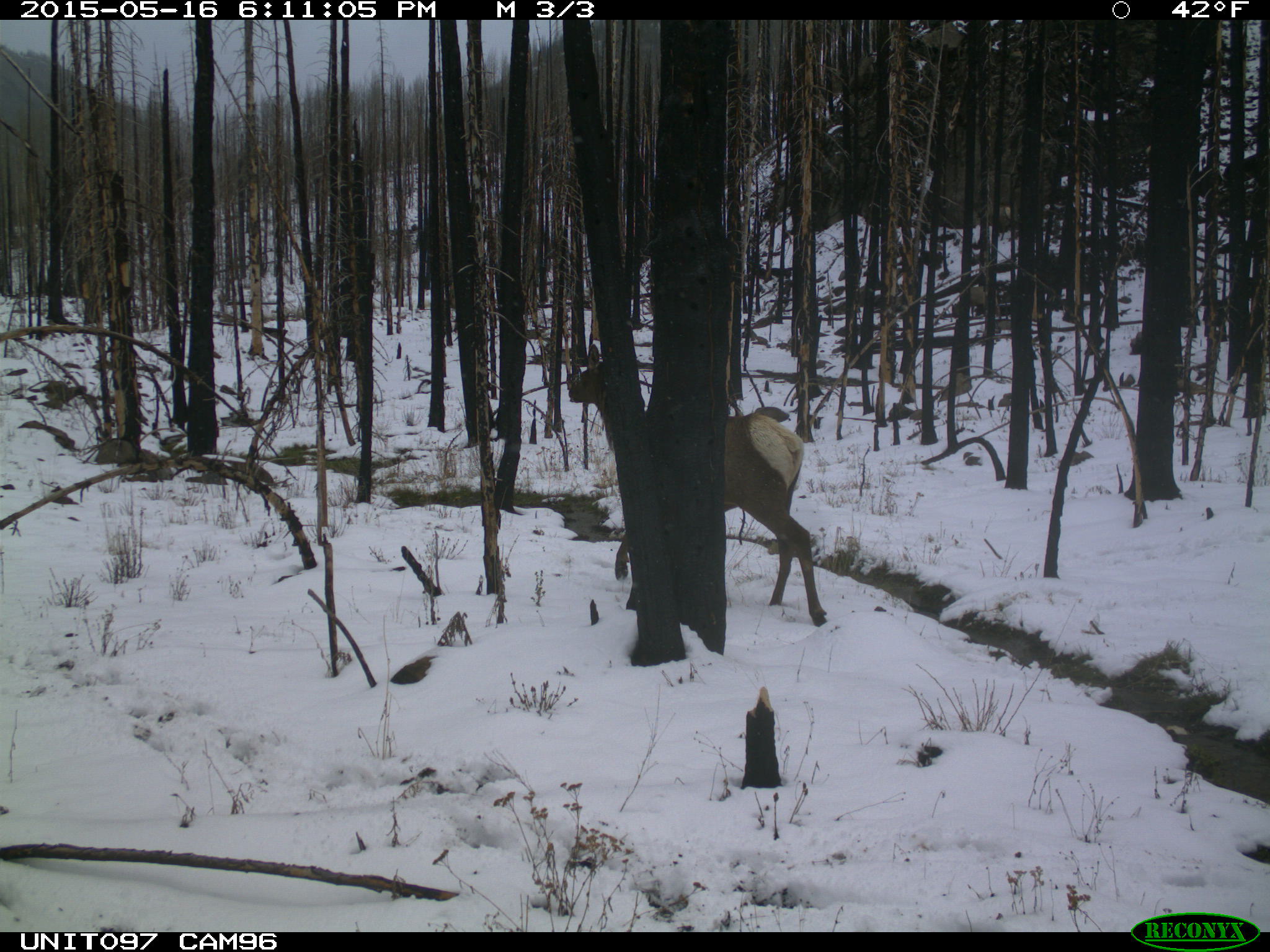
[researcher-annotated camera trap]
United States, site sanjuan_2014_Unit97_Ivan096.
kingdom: Animalia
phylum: Chordata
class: Mammalia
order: Artiodactyla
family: Cervidae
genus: Cervus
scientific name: Cervus elaphus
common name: red deer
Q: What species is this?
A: Cervus elaphus (red deer).